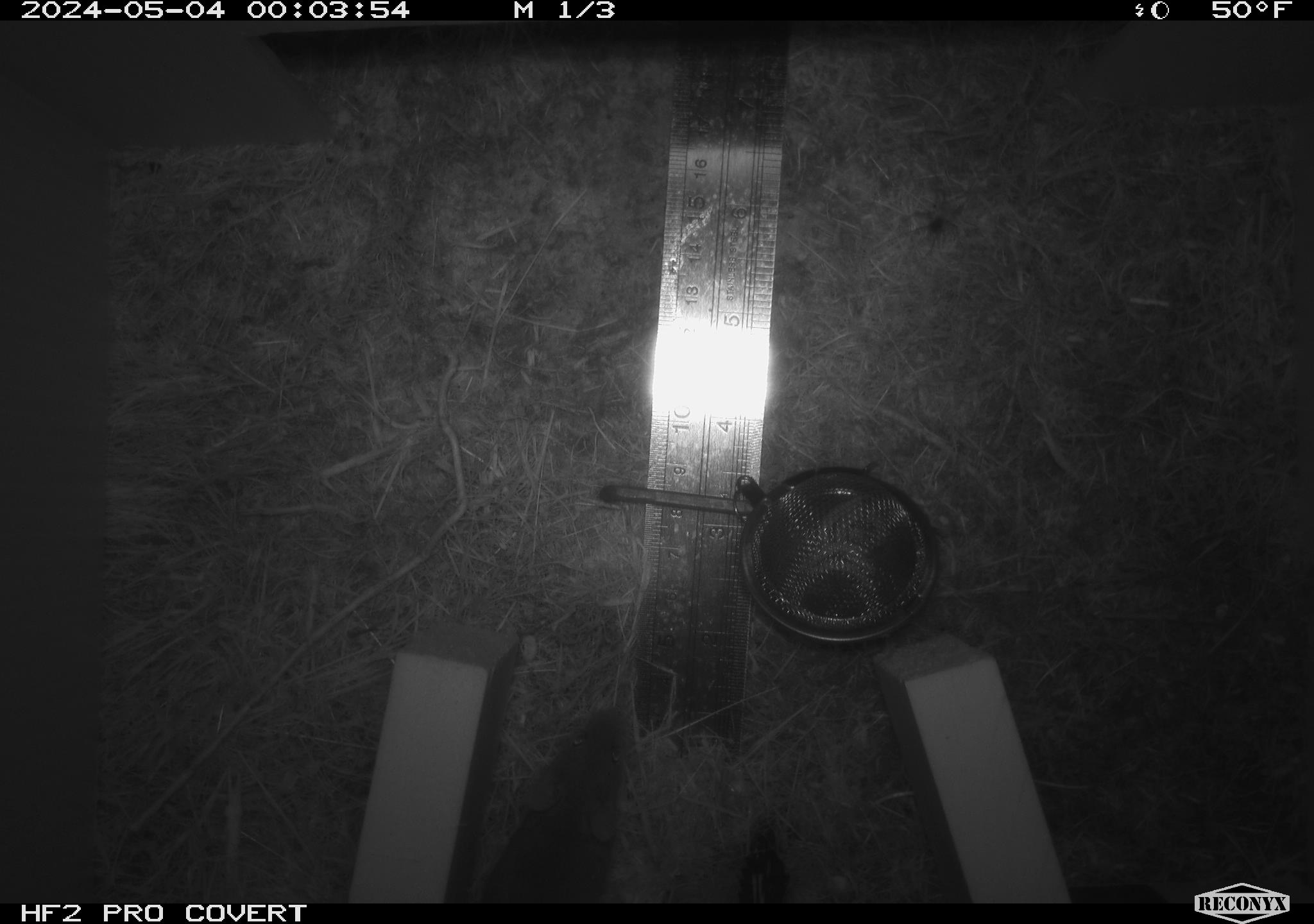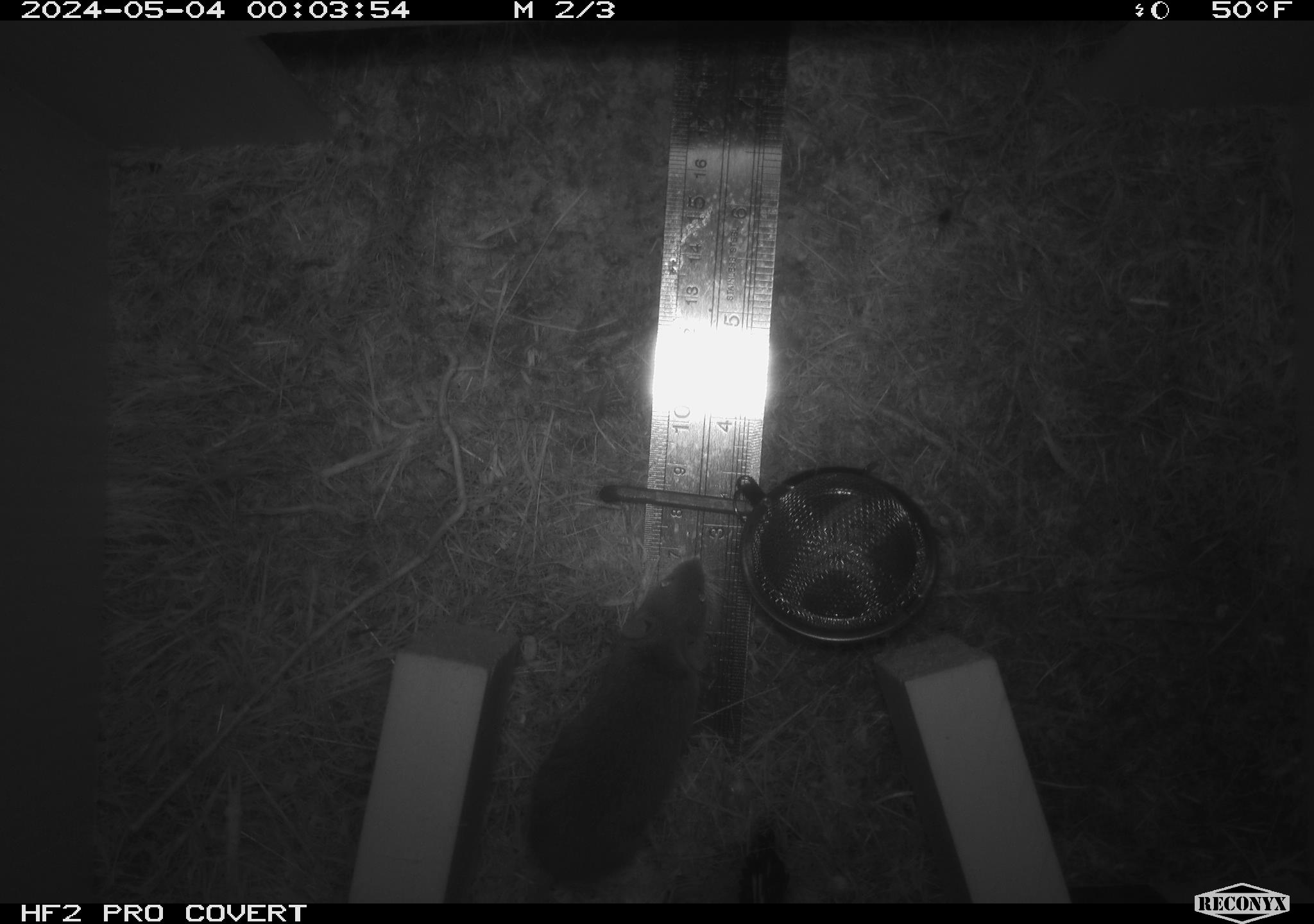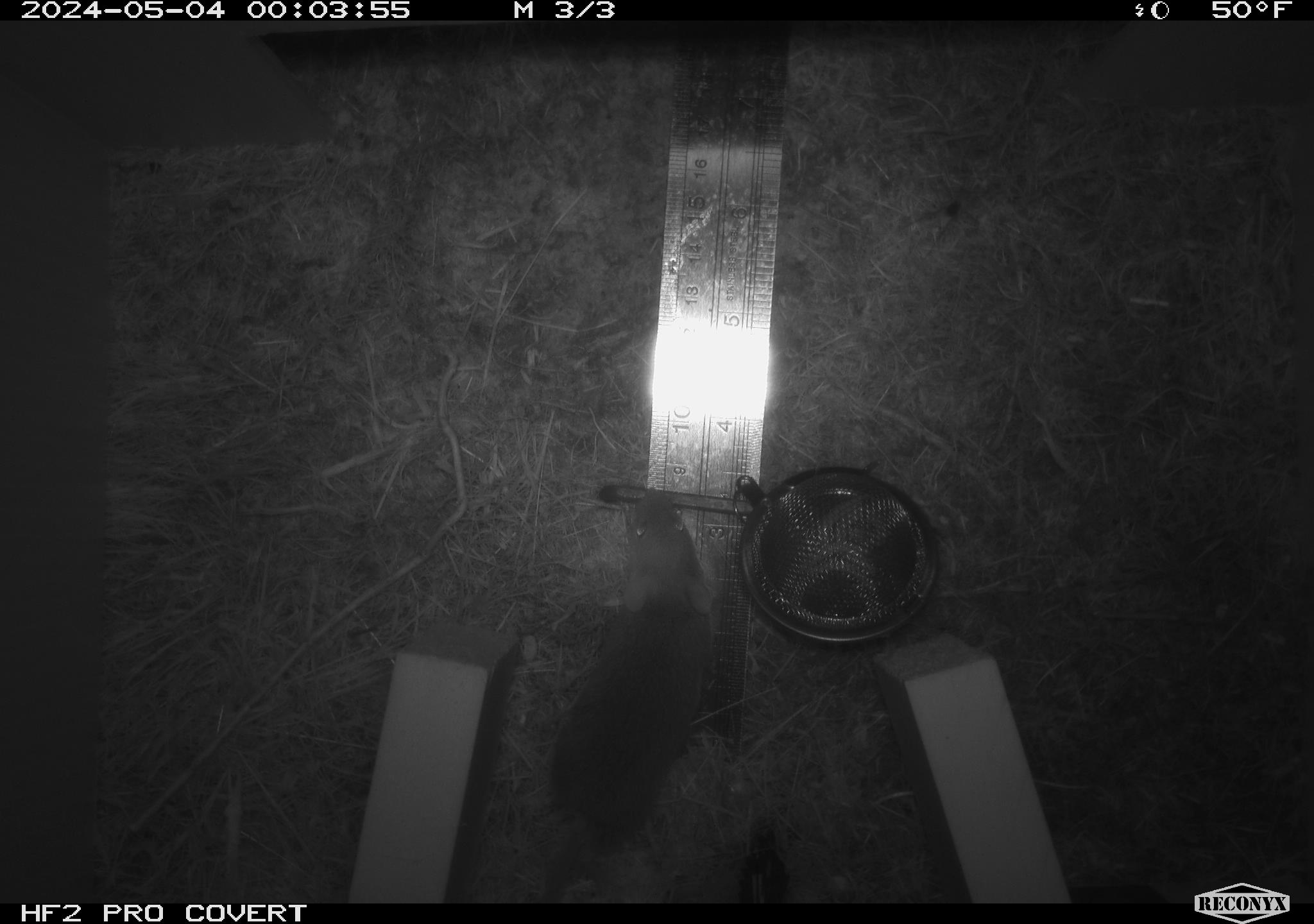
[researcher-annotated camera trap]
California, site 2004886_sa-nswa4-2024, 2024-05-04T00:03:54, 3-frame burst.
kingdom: Animalia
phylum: Arthropoda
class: Arachnida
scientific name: Arachnida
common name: arachnids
Arachnids (Arachnida).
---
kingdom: Animalia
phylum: Chordata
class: Mammalia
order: Rodentia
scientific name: Rodentia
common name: mouse species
Mouse species (Rodentia).